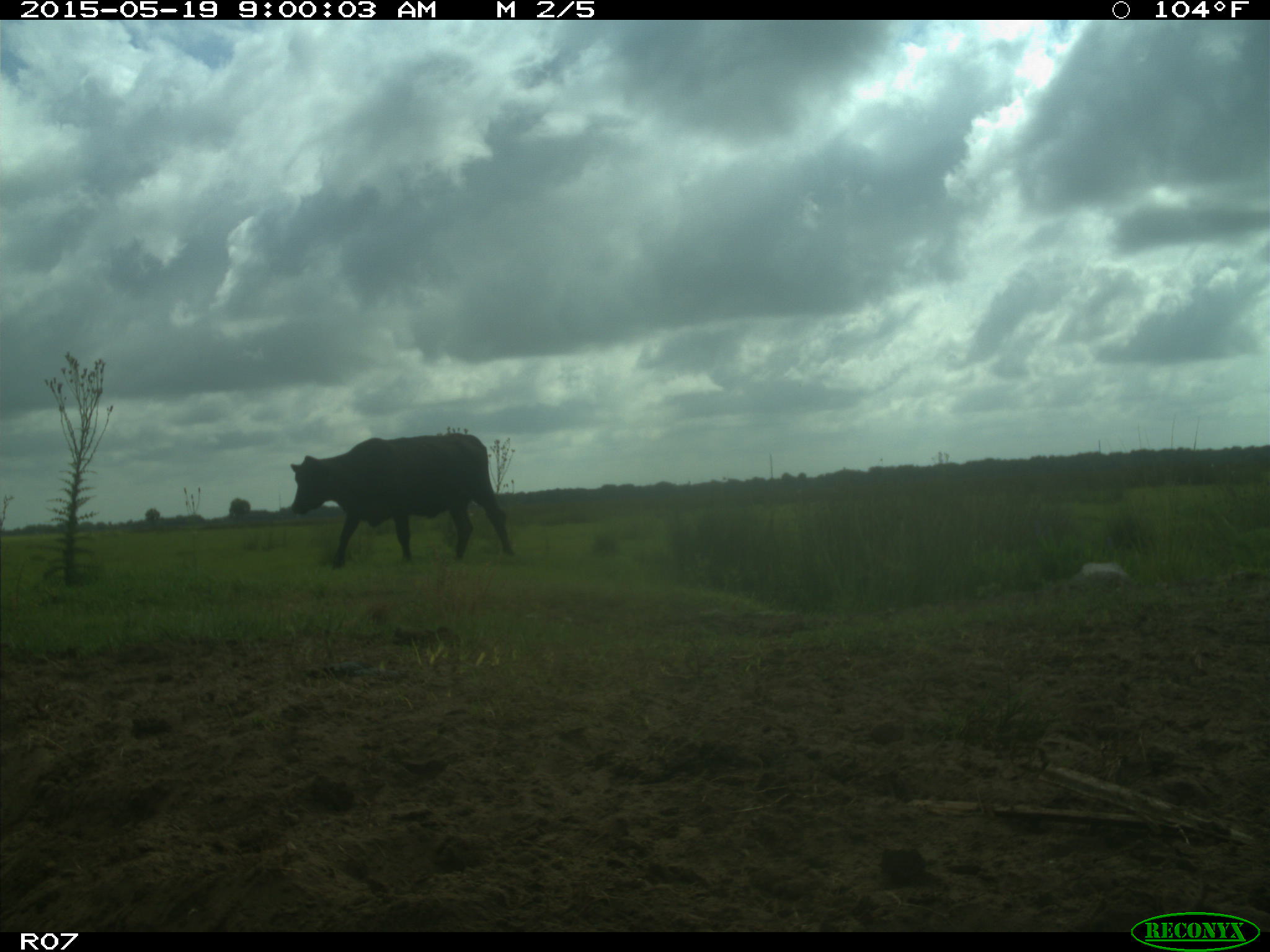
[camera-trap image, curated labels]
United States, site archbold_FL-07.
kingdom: Animalia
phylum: Chordata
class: Mammalia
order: Artiodactyla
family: Bovidae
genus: Bos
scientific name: Bos taurus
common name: domestic cow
Bos taurus (domestic cow).